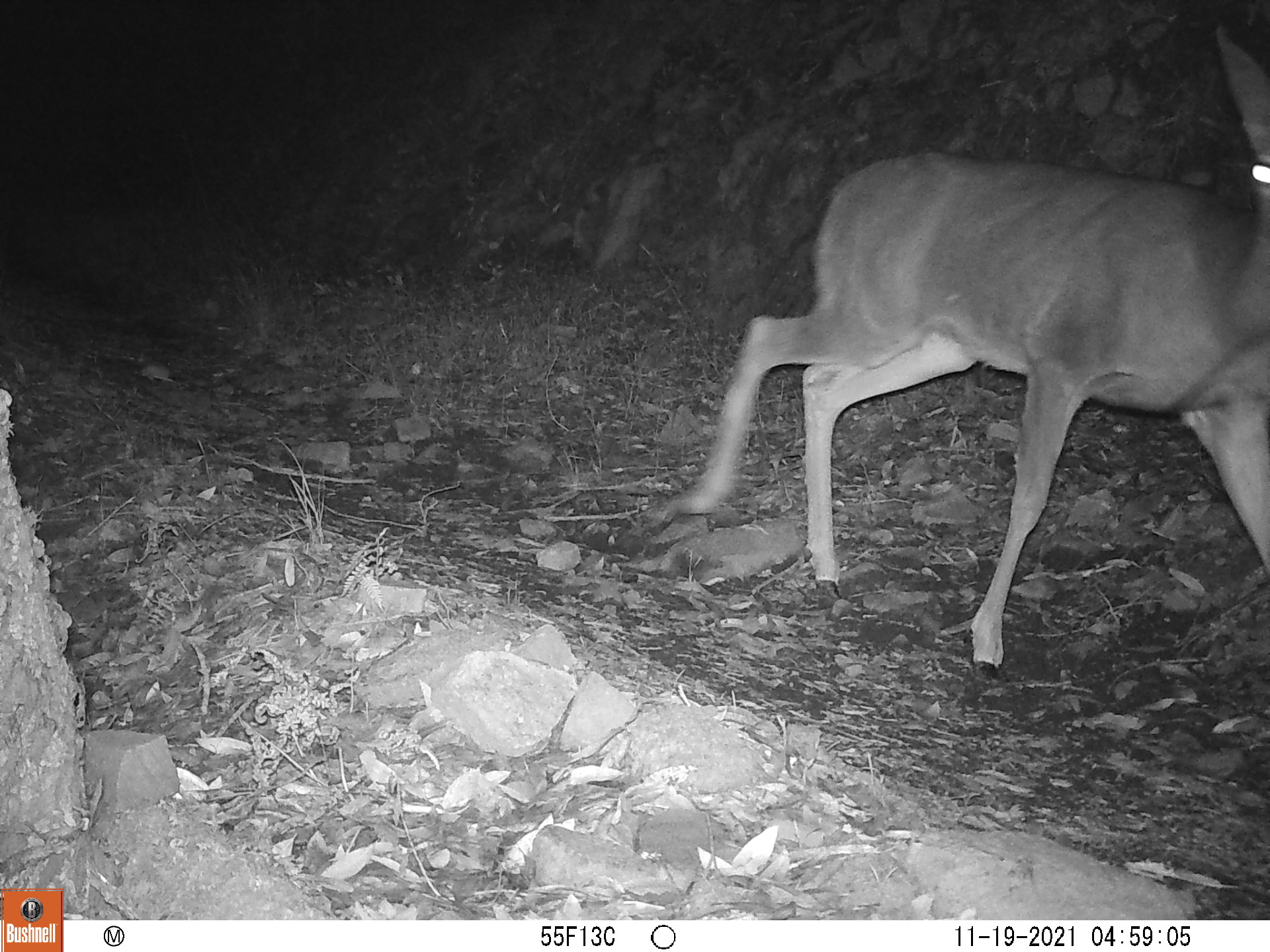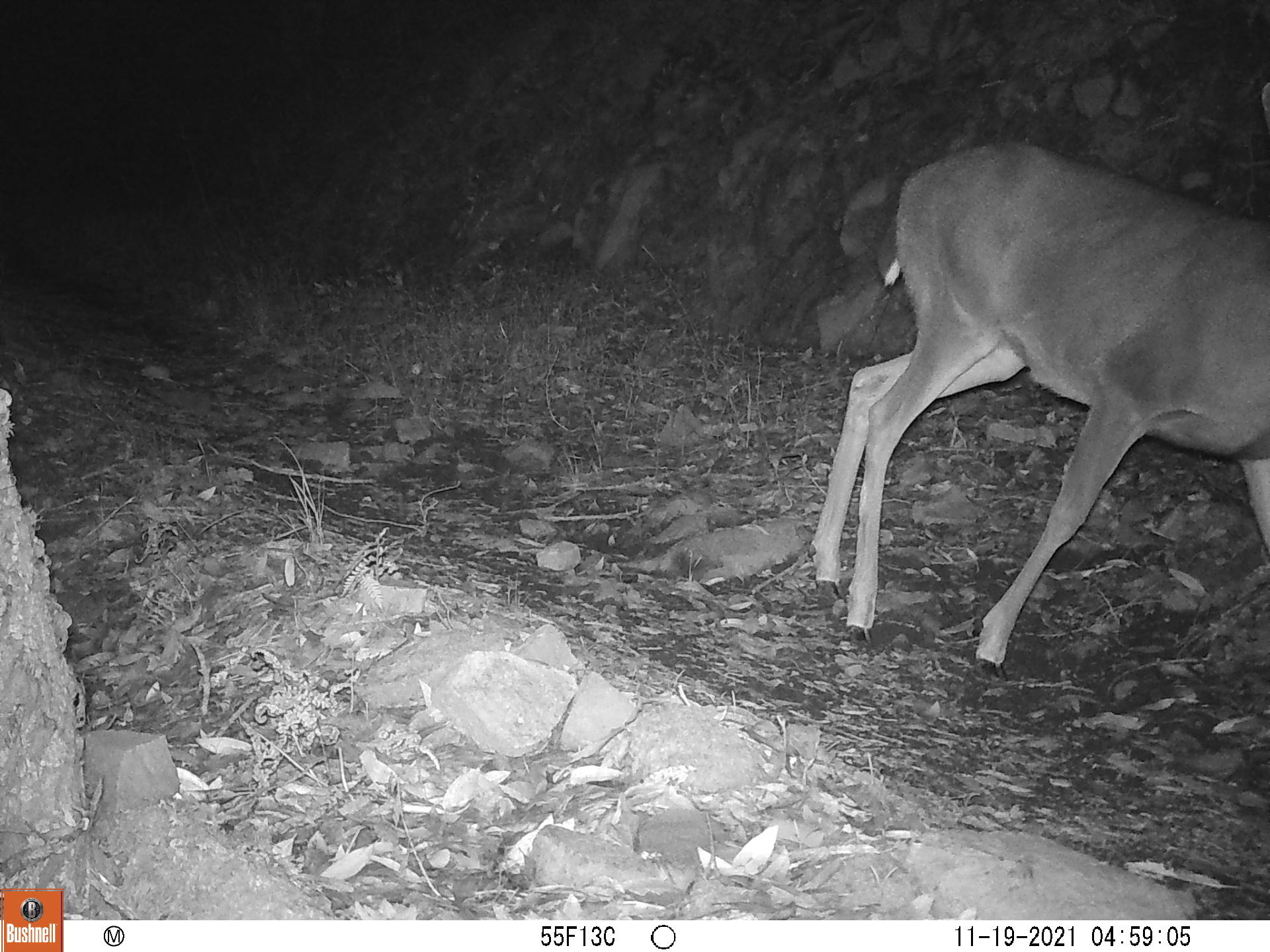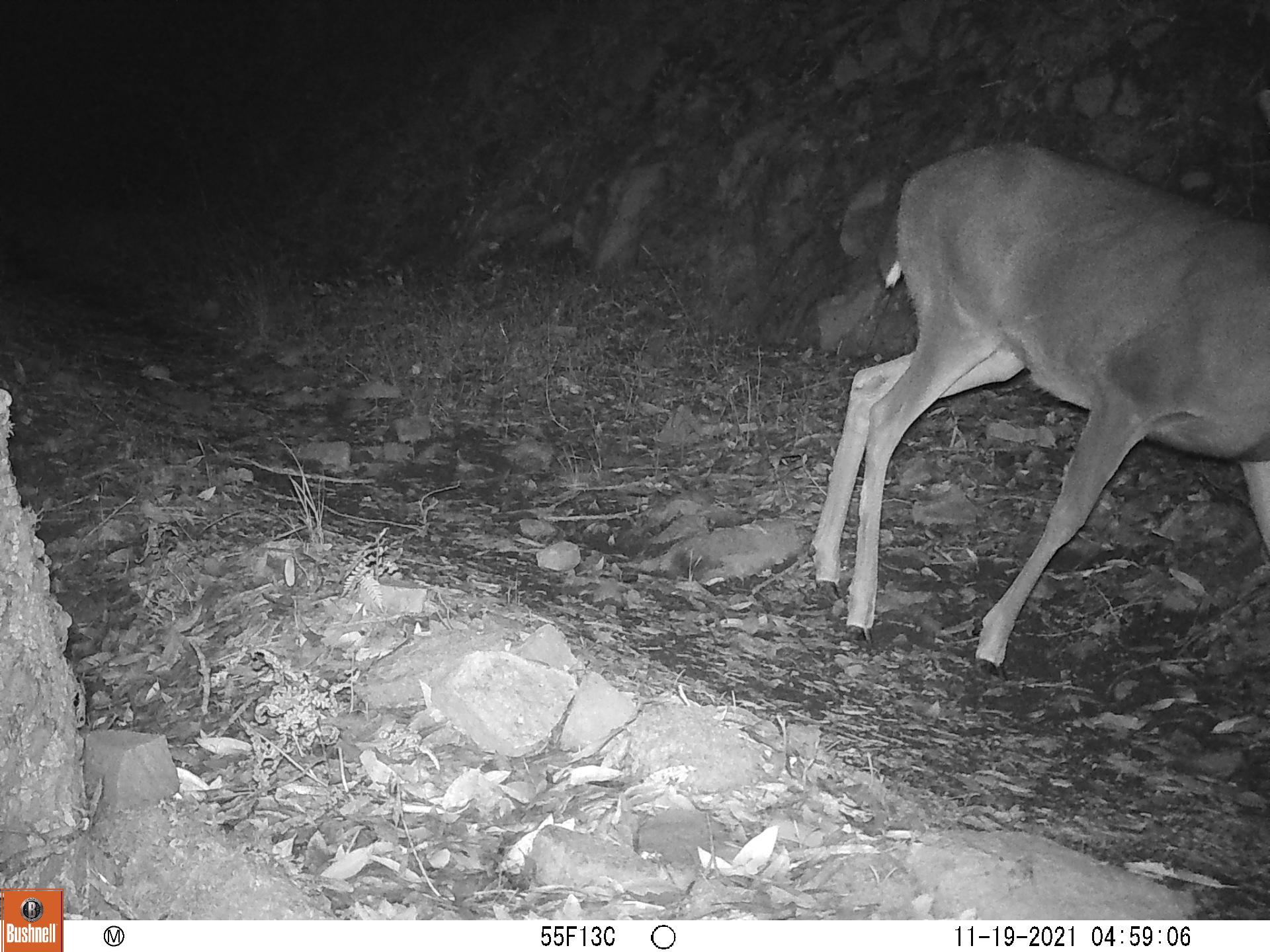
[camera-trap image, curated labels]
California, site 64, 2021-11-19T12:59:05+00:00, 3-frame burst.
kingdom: Animalia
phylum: Chordata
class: Mammalia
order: Artiodactyla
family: Cervidae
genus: Odocoileus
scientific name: Odocoileus hemionus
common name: mule deer